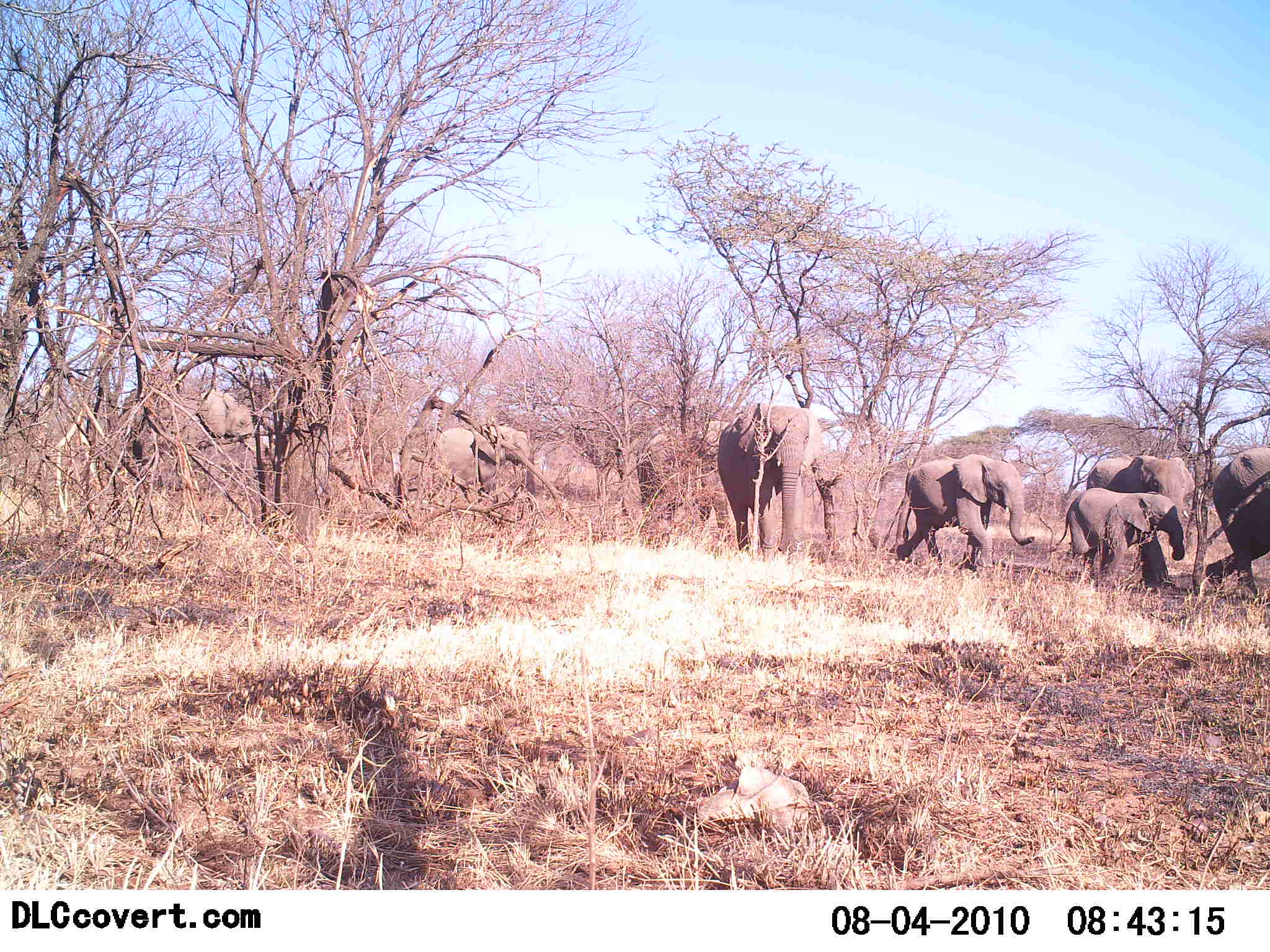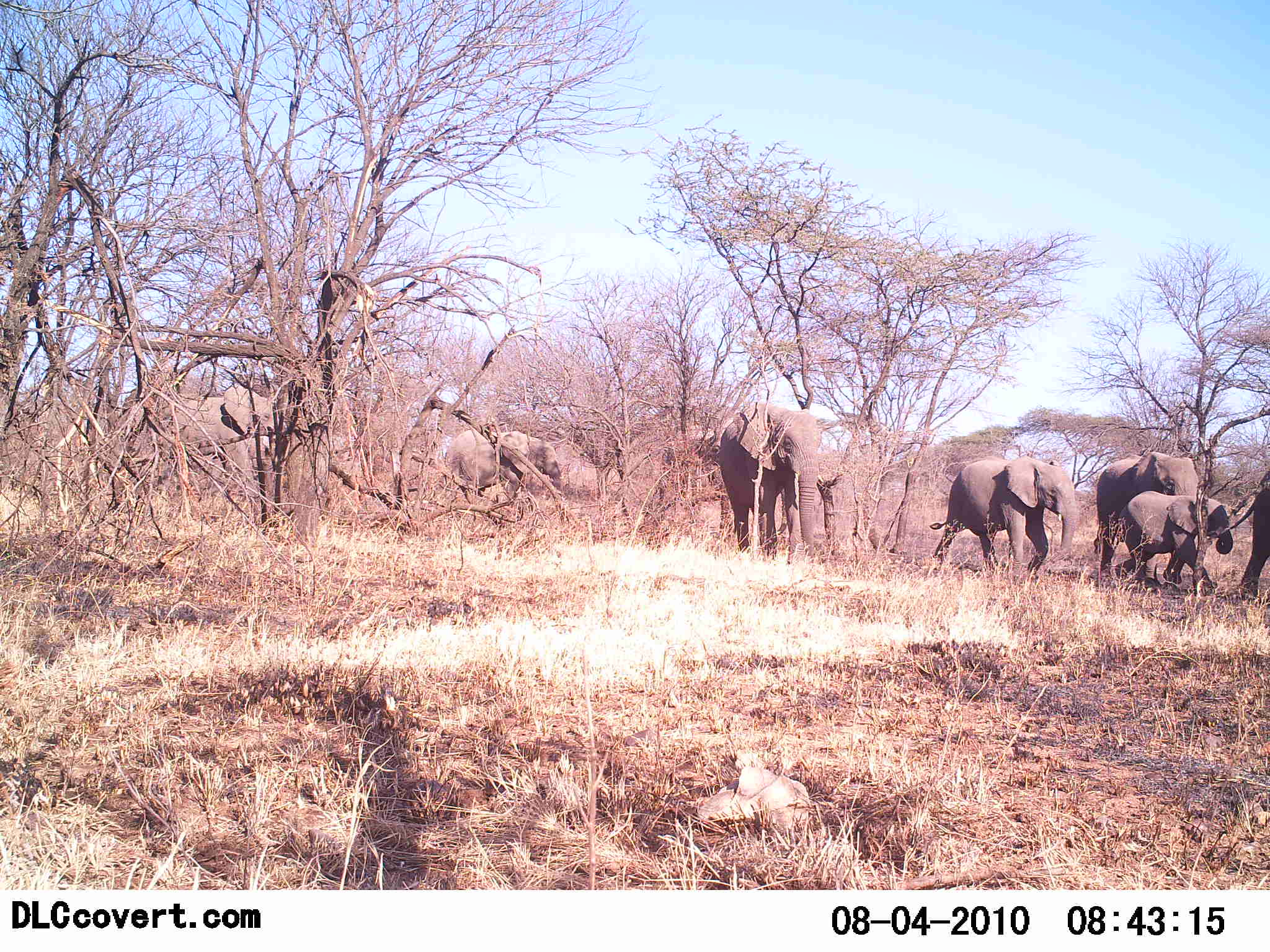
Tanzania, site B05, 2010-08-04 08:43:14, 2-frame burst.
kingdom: Animalia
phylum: Chordata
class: Mammalia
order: Proboscidea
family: Elephantidae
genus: Loxodonta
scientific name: Loxodonta africana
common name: african bush elephant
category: elephant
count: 8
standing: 7%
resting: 0%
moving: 100%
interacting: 0%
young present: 64%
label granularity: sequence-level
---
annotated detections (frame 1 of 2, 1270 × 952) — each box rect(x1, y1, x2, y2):
animal: rect(718, 403, 821, 561); rect(897, 454, 1035, 571); rect(1086, 453, 1195, 580); rect(133, 389, 257, 492); rect(1056, 488, 1185, 575); rect(637, 421, 732, 534); rect(1206, 447, 1270, 596); rect(437, 425, 537, 508)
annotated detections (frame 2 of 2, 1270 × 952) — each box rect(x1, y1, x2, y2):
animal: rect(133, 389, 291, 516); rect(930, 456, 1077, 572); rect(718, 403, 821, 565); rect(1095, 453, 1203, 583); rect(1118, 490, 1234, 594); rect(446, 431, 563, 521); rect(1218, 488, 1270, 599)